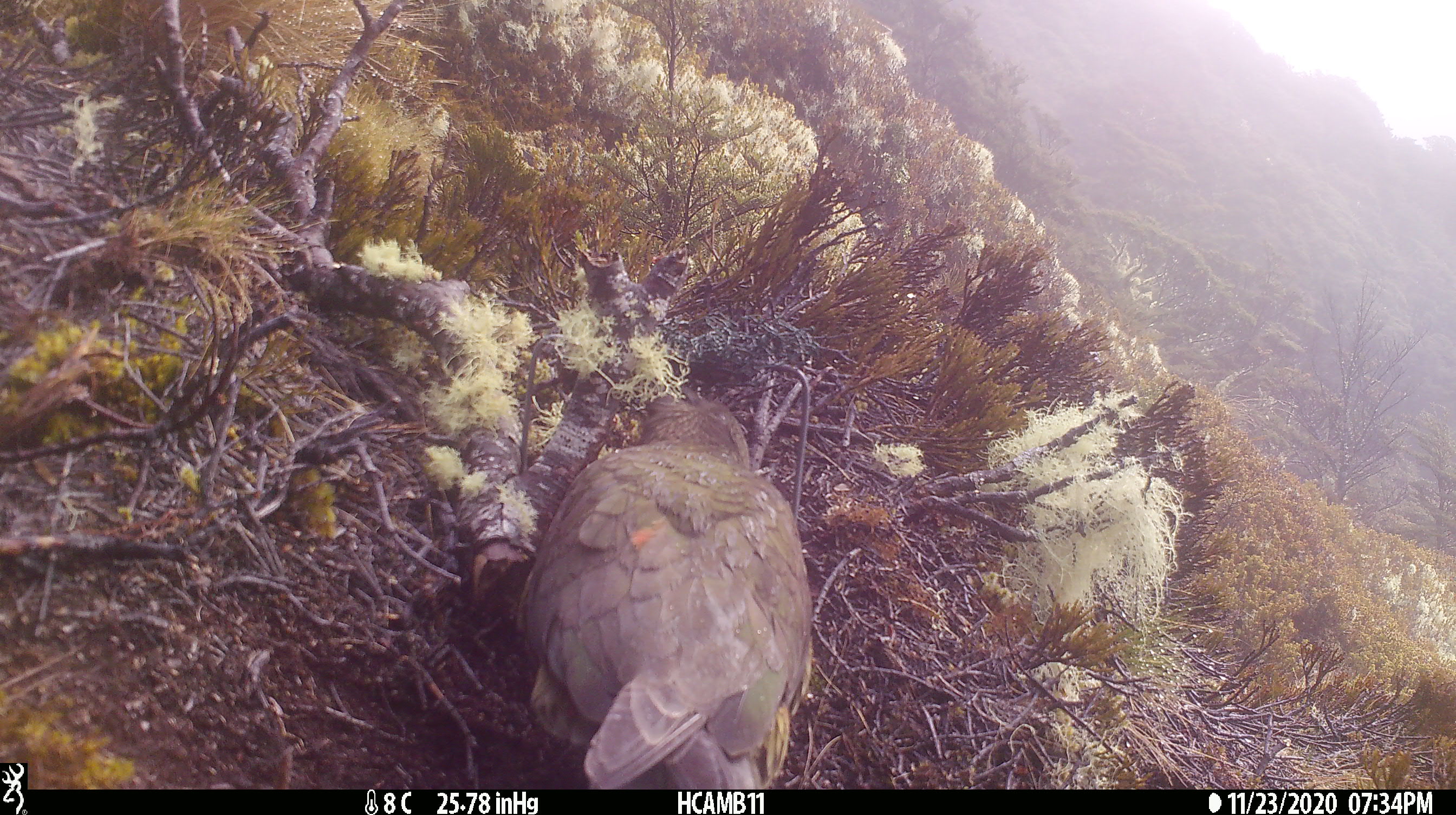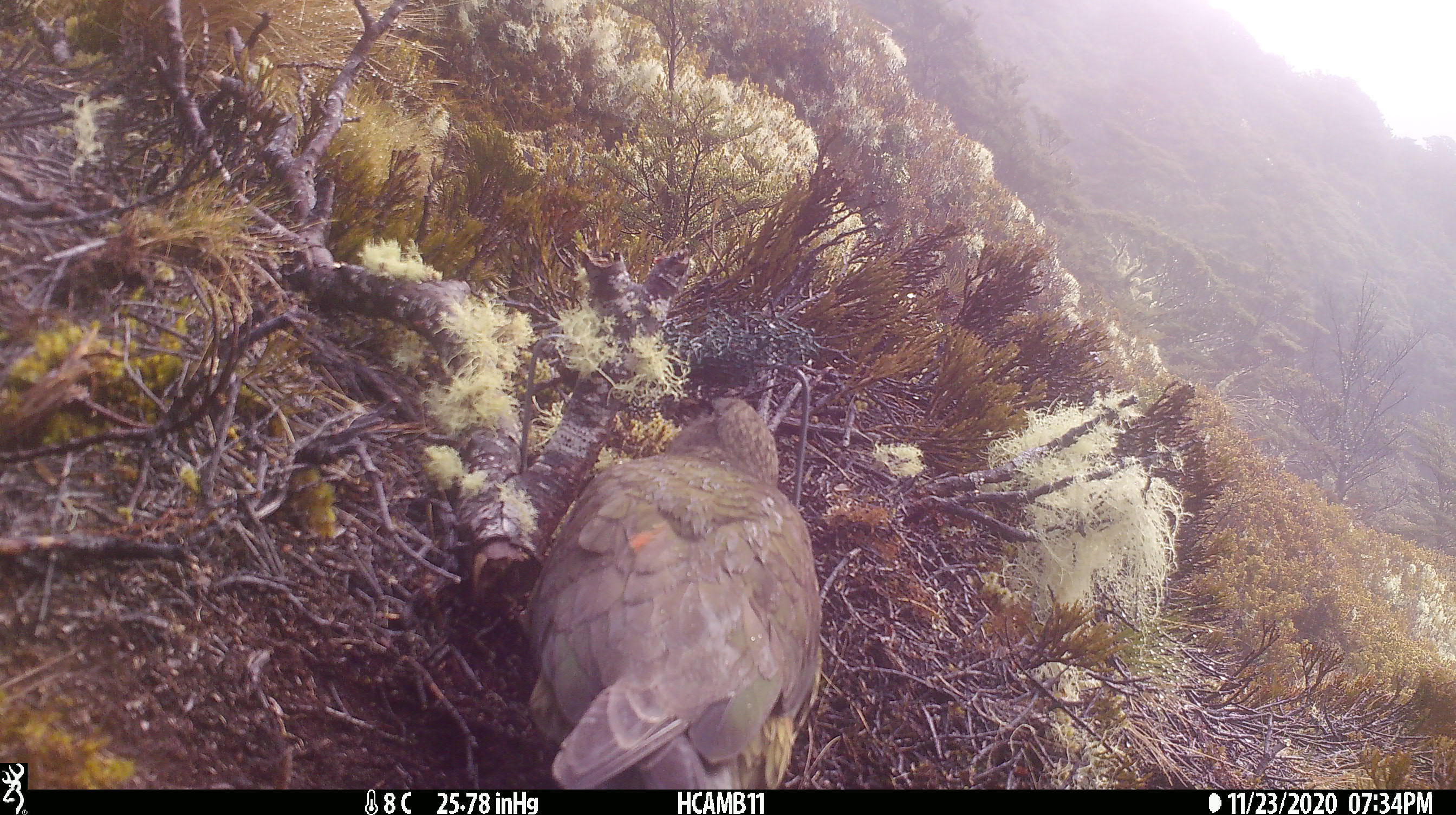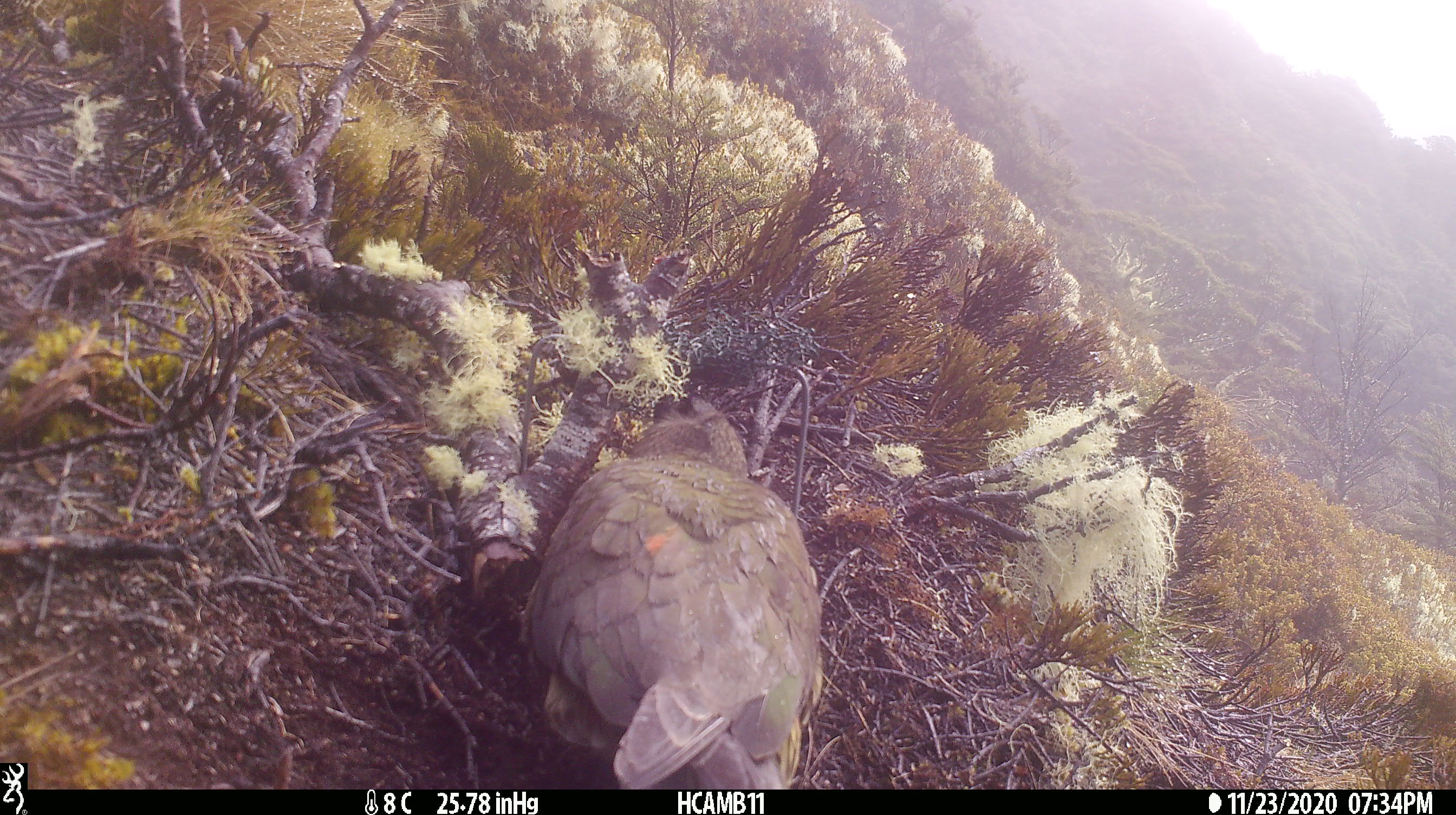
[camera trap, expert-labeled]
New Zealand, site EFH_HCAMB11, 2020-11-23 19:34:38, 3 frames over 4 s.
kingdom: Animalia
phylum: Chordata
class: Aves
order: Psittaciformes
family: Strigopidae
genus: Nestor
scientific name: Nestor notabilis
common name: kea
Kea (Nestor notabilis).